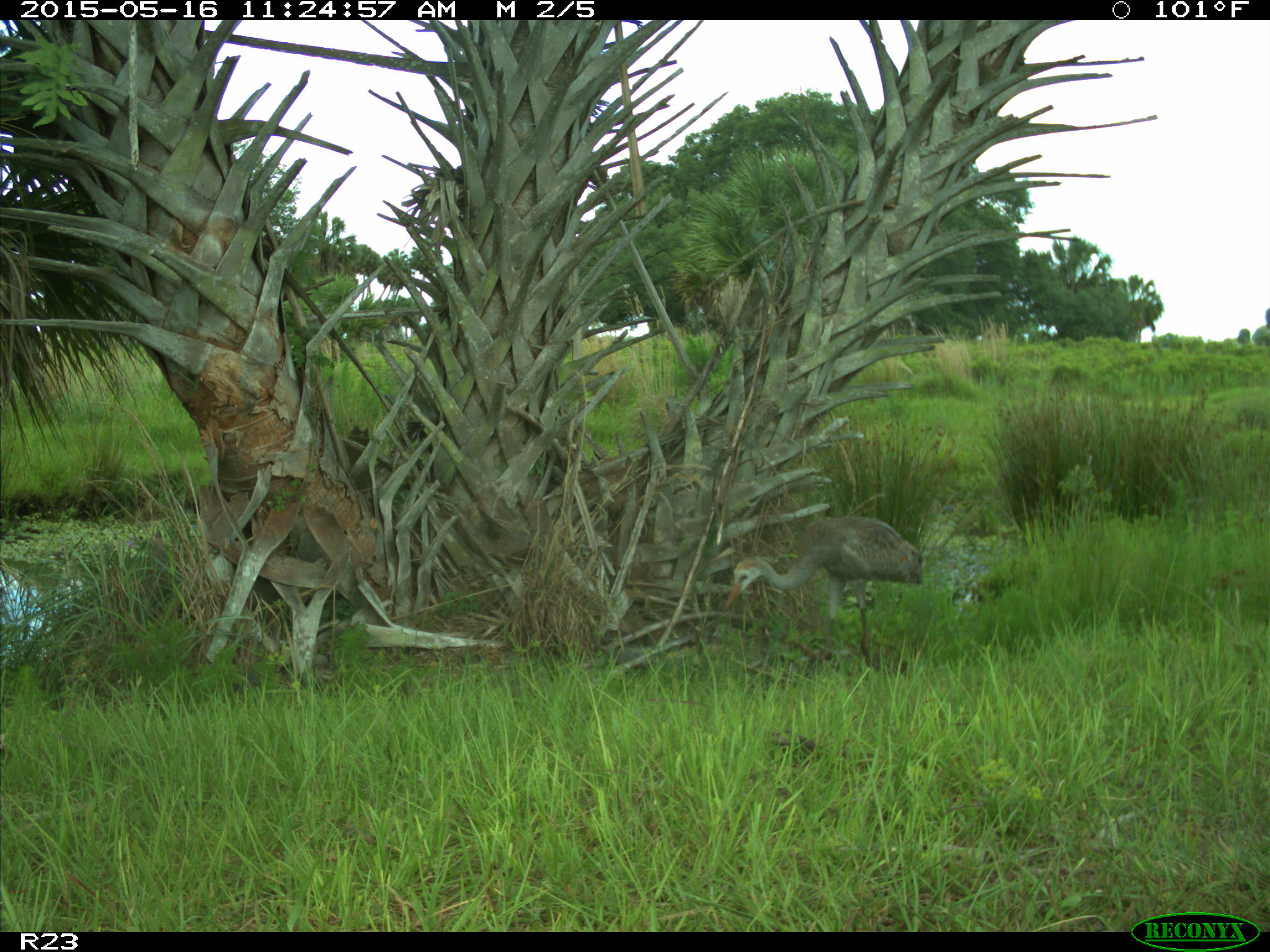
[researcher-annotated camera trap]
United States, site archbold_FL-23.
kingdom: Animalia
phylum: Chordata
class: Mammalia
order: Artiodactyla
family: Bovidae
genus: Bos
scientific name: Bos taurus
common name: domestic cow